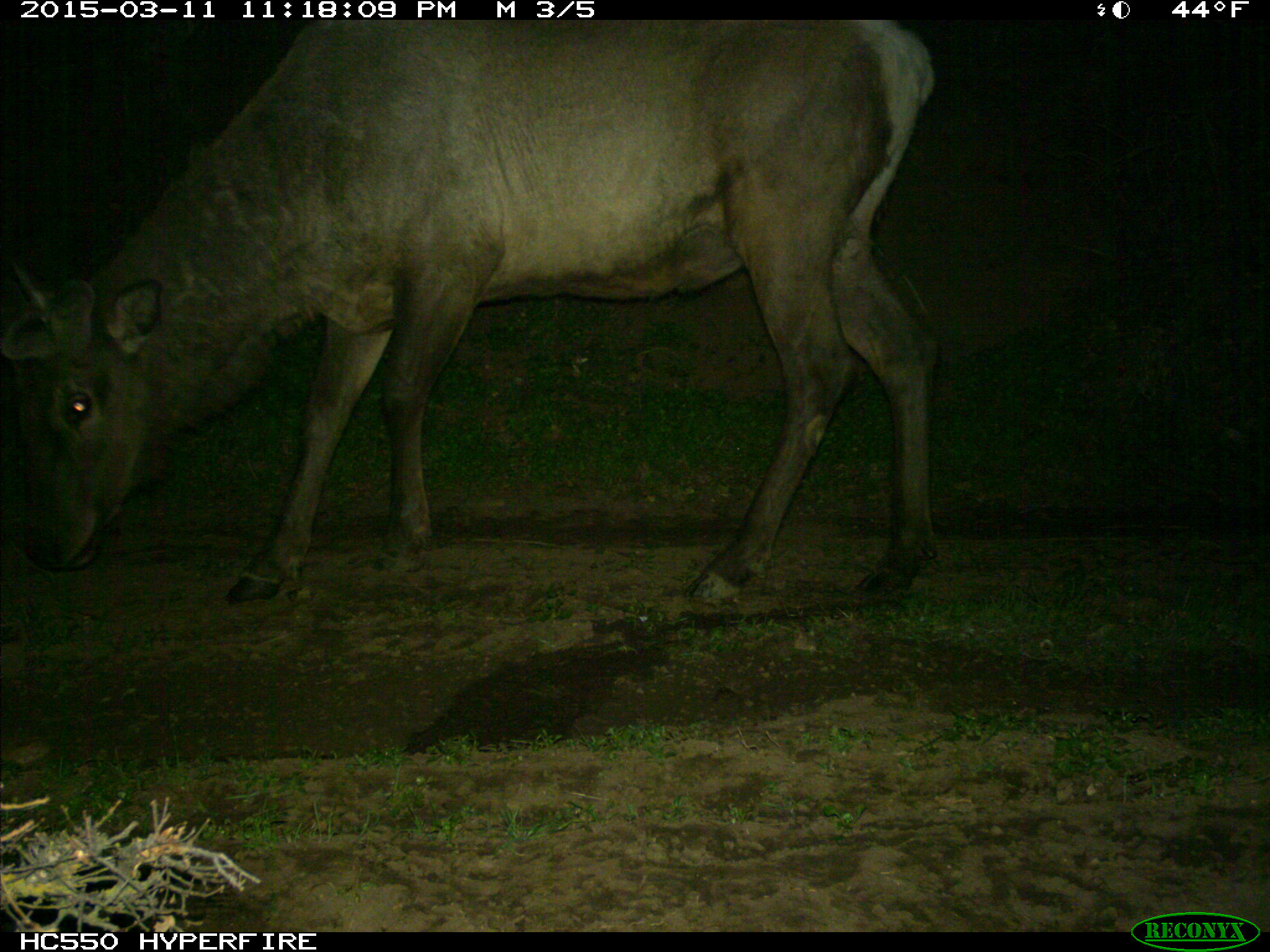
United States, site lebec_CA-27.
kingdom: Animalia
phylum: Chordata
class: Mammalia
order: Artiodactyla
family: Cervidae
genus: Cervus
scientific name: Cervus canadensis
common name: elk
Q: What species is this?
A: Cervus canadensis (elk).